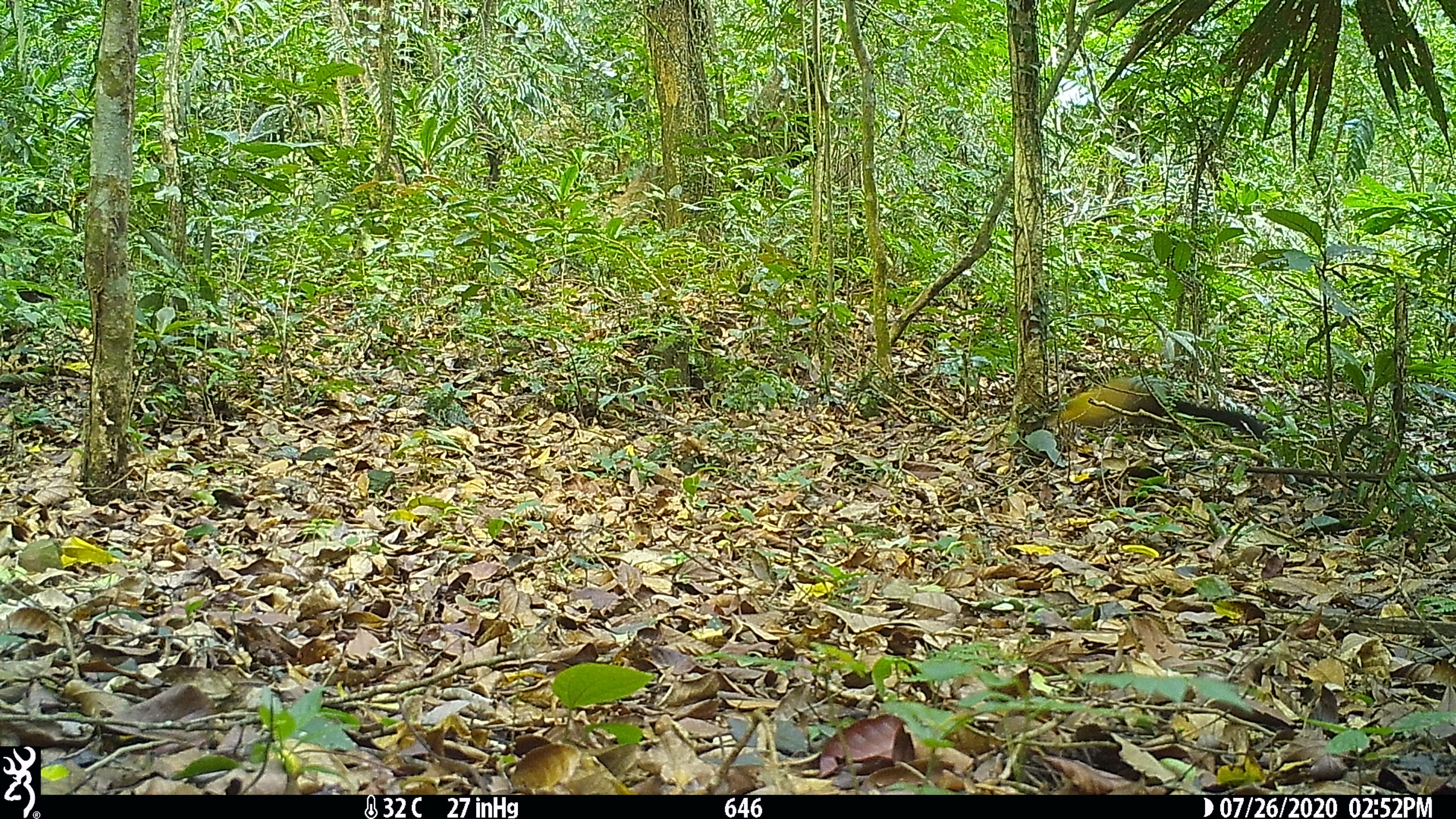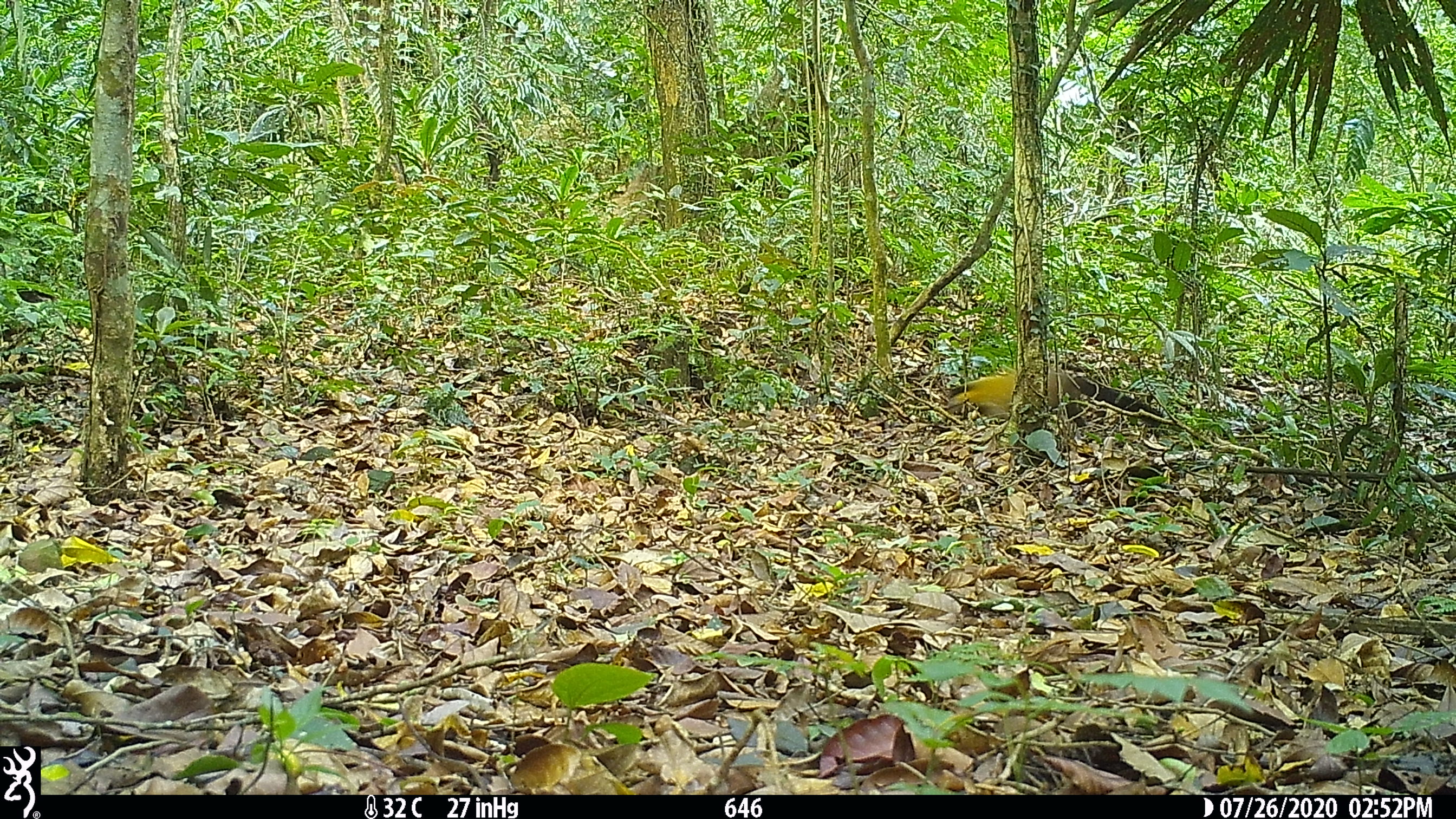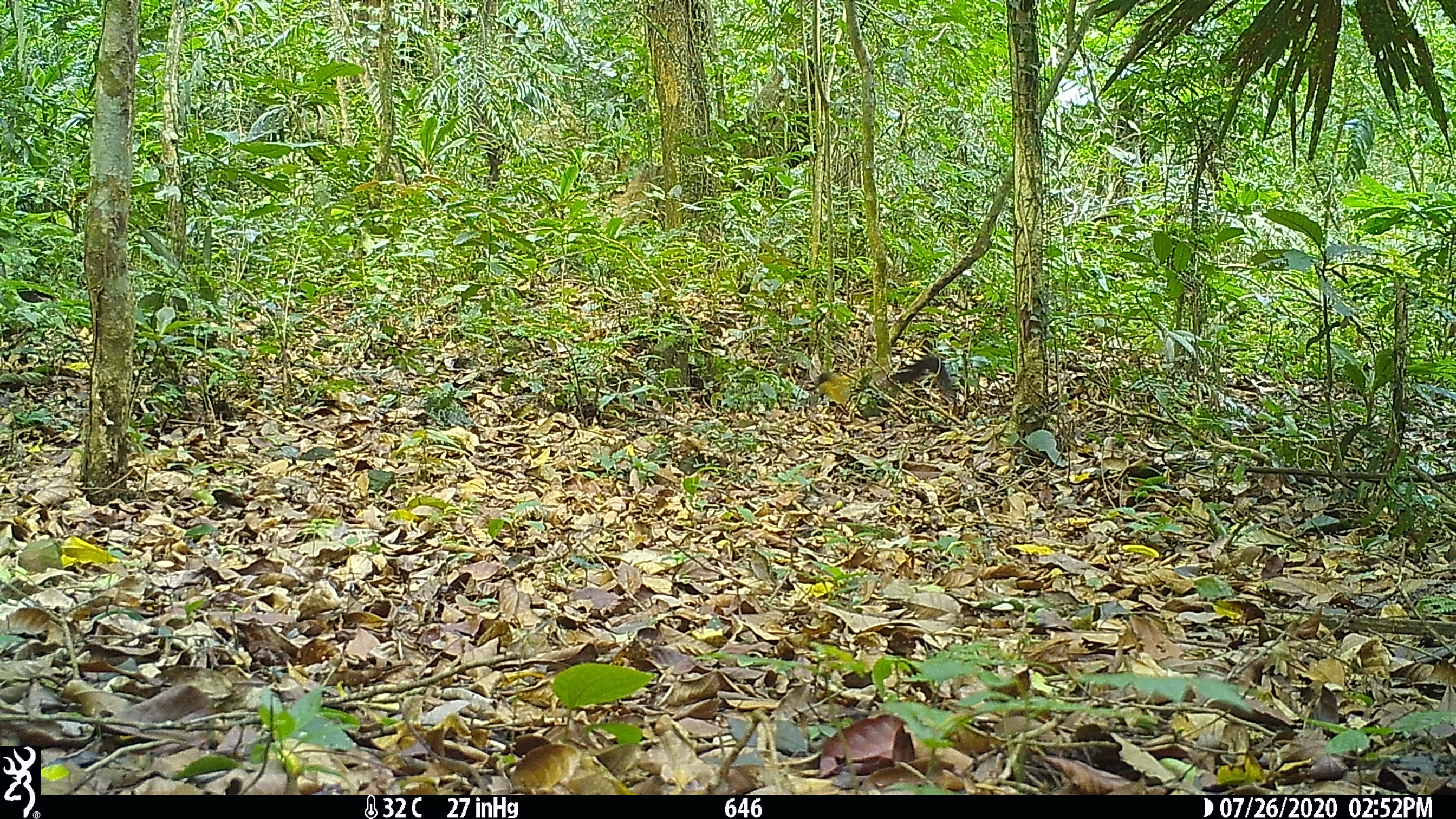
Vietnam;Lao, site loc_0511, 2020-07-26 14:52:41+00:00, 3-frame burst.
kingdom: Animalia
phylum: Chordata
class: Mammalia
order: Carnivora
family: Mustelidae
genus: Martes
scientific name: Martes flavigula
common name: yellow-throated marten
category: yellow throated marten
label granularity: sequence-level